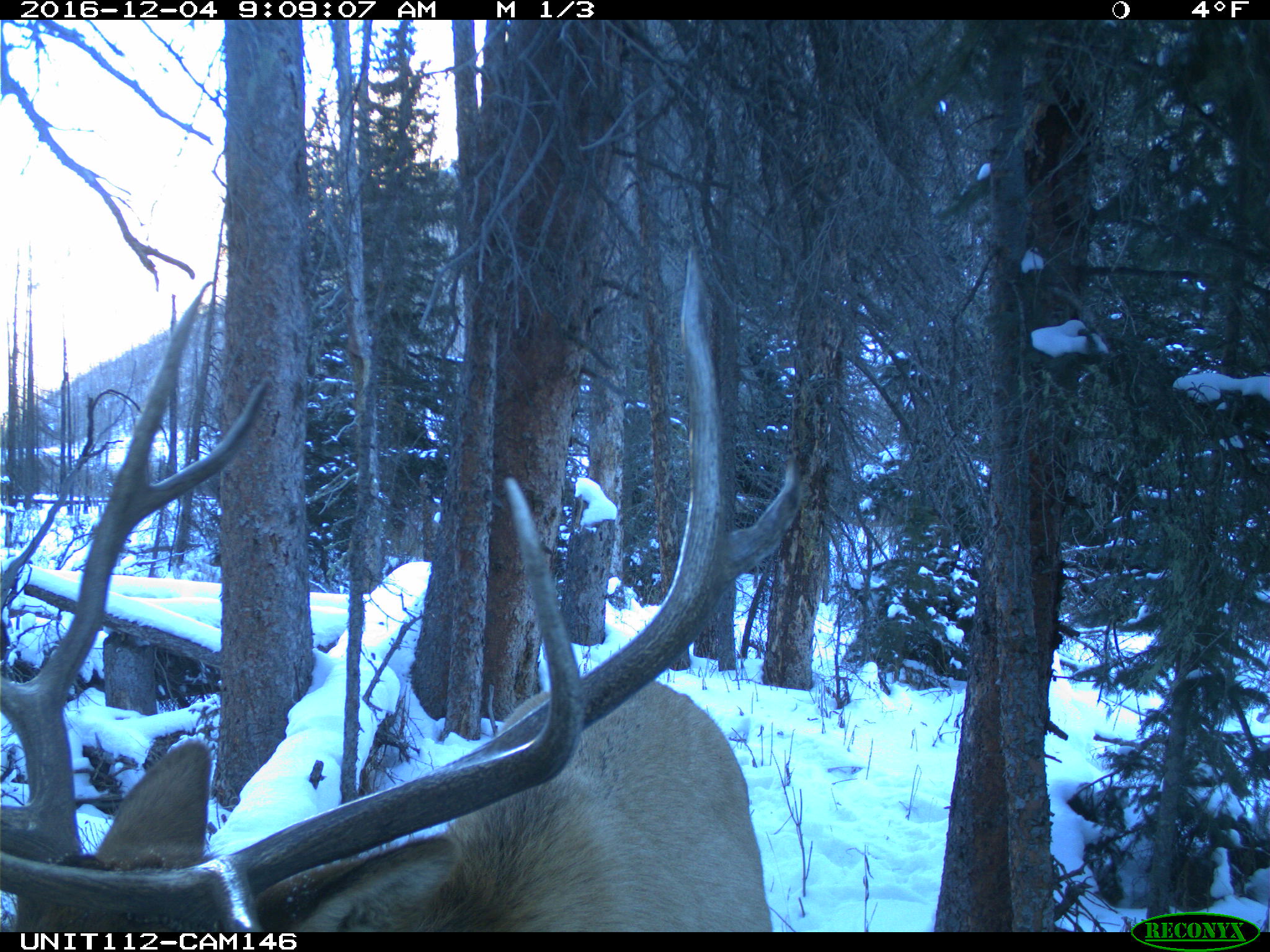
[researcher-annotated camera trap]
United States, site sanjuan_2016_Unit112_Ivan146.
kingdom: Animalia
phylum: Chordata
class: Mammalia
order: Artiodactyla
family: Cervidae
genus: Cervus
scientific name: Cervus elaphus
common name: red deer